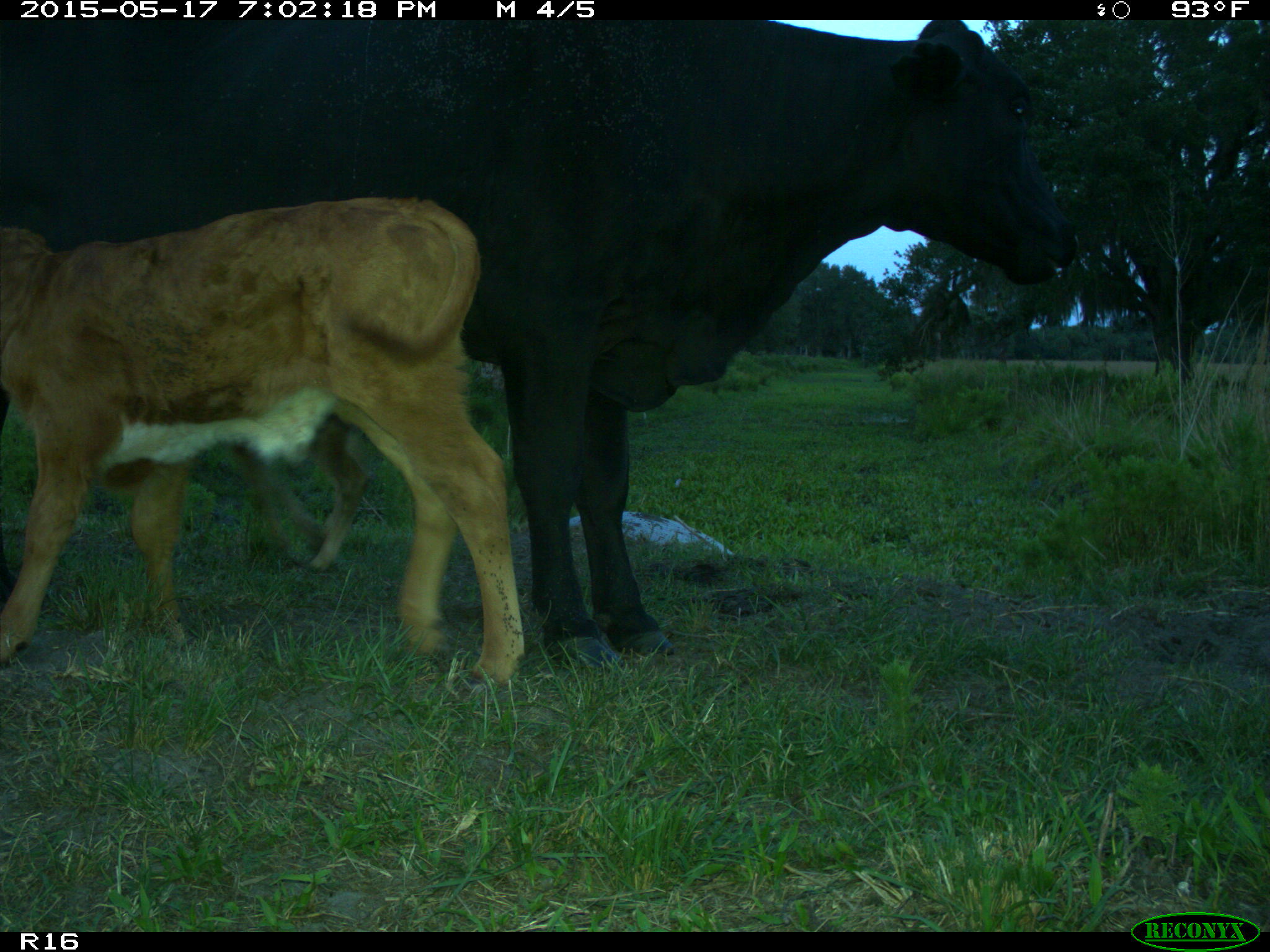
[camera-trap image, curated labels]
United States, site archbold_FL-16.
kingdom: Animalia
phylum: Chordata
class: Mammalia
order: Artiodactyla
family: Bovidae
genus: Bos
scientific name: Bos taurus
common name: domestic cow